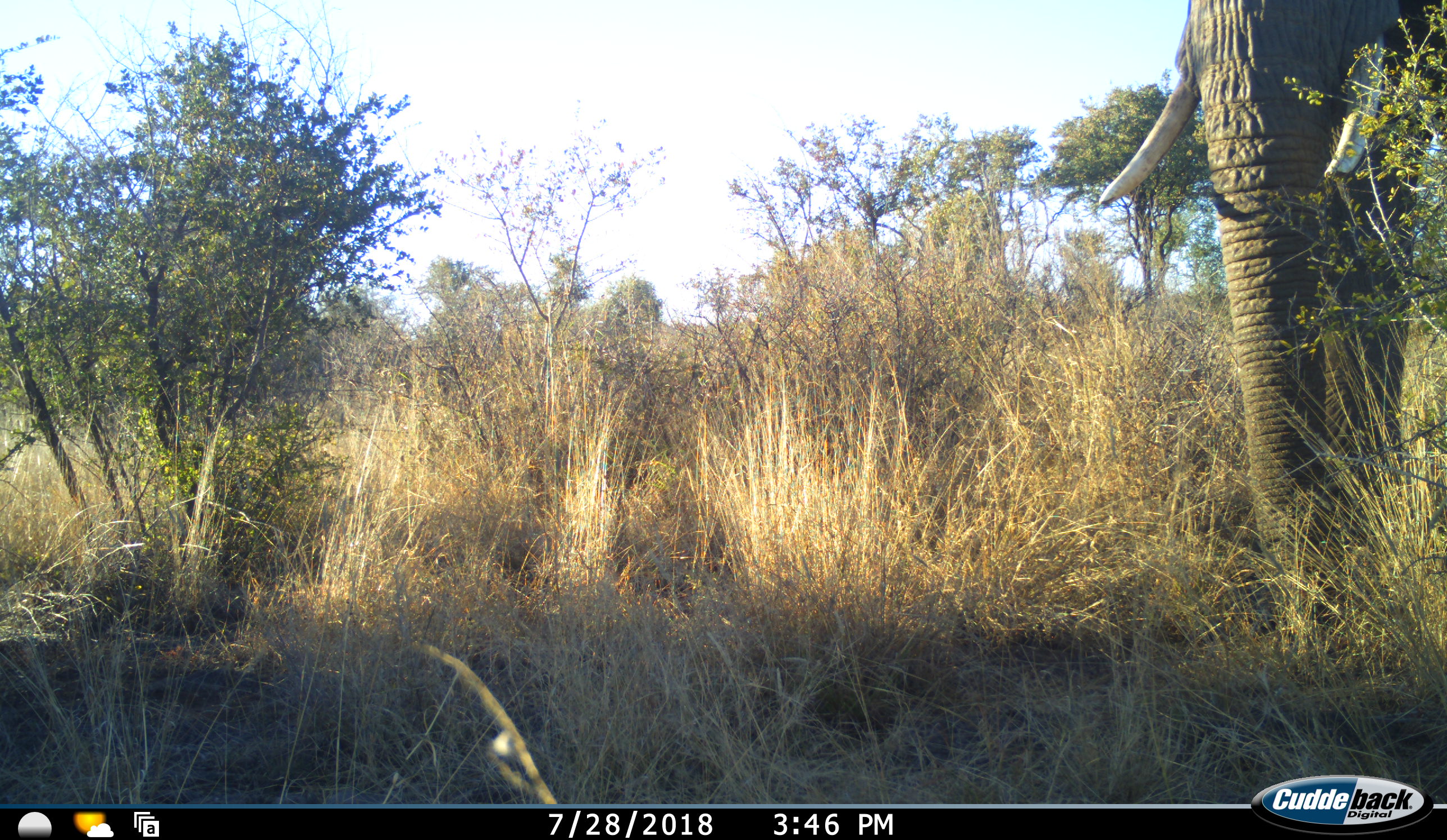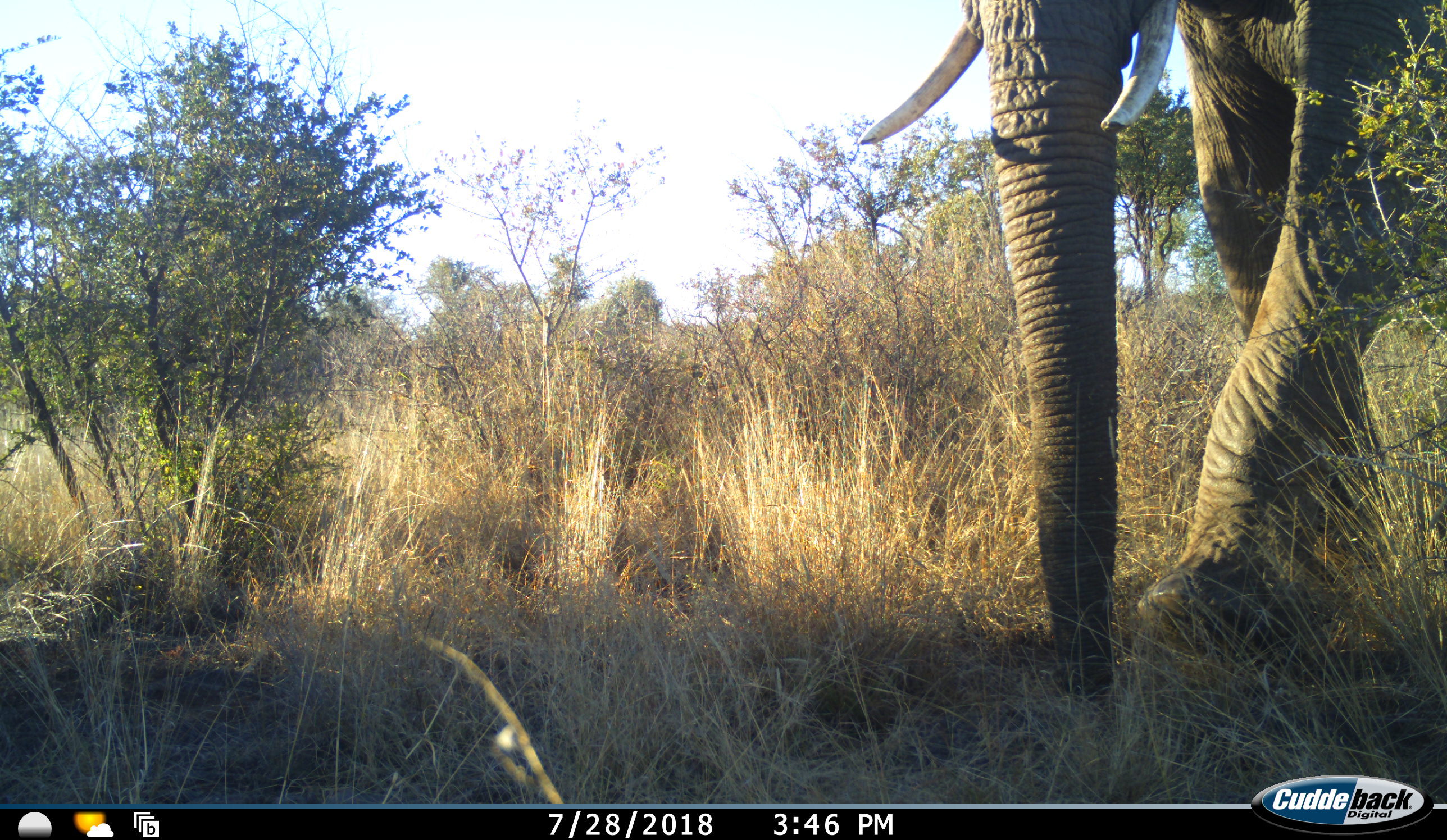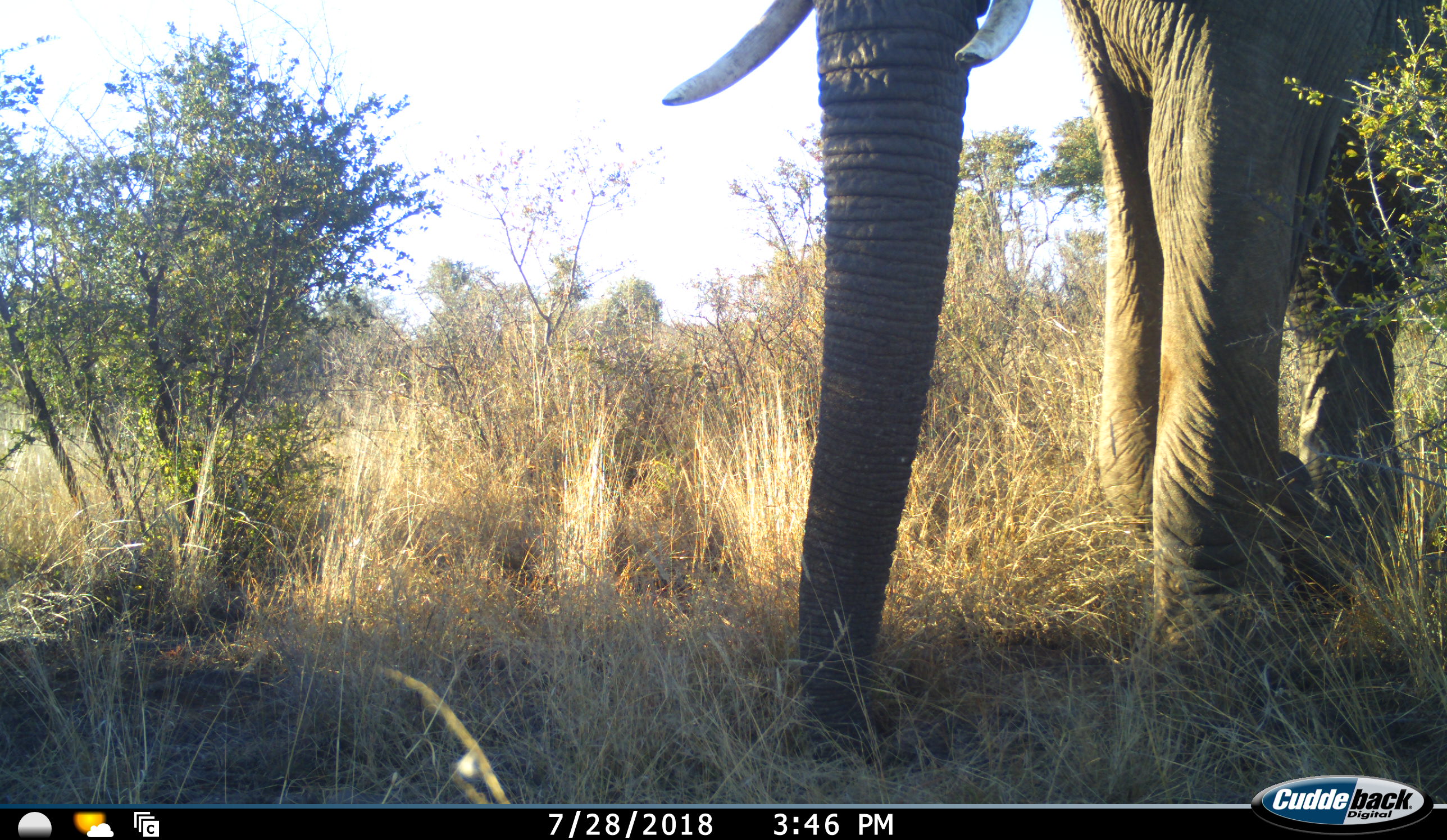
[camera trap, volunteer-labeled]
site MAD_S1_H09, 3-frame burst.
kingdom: Animalia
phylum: Chordata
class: Mammalia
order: Proboscidea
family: Elephantidae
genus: Loxodonta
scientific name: Loxodonta africana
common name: african bush elephant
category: elephant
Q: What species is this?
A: Elephant (african bush elephant) (Loxodonta africana).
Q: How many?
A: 1.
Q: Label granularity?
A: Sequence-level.